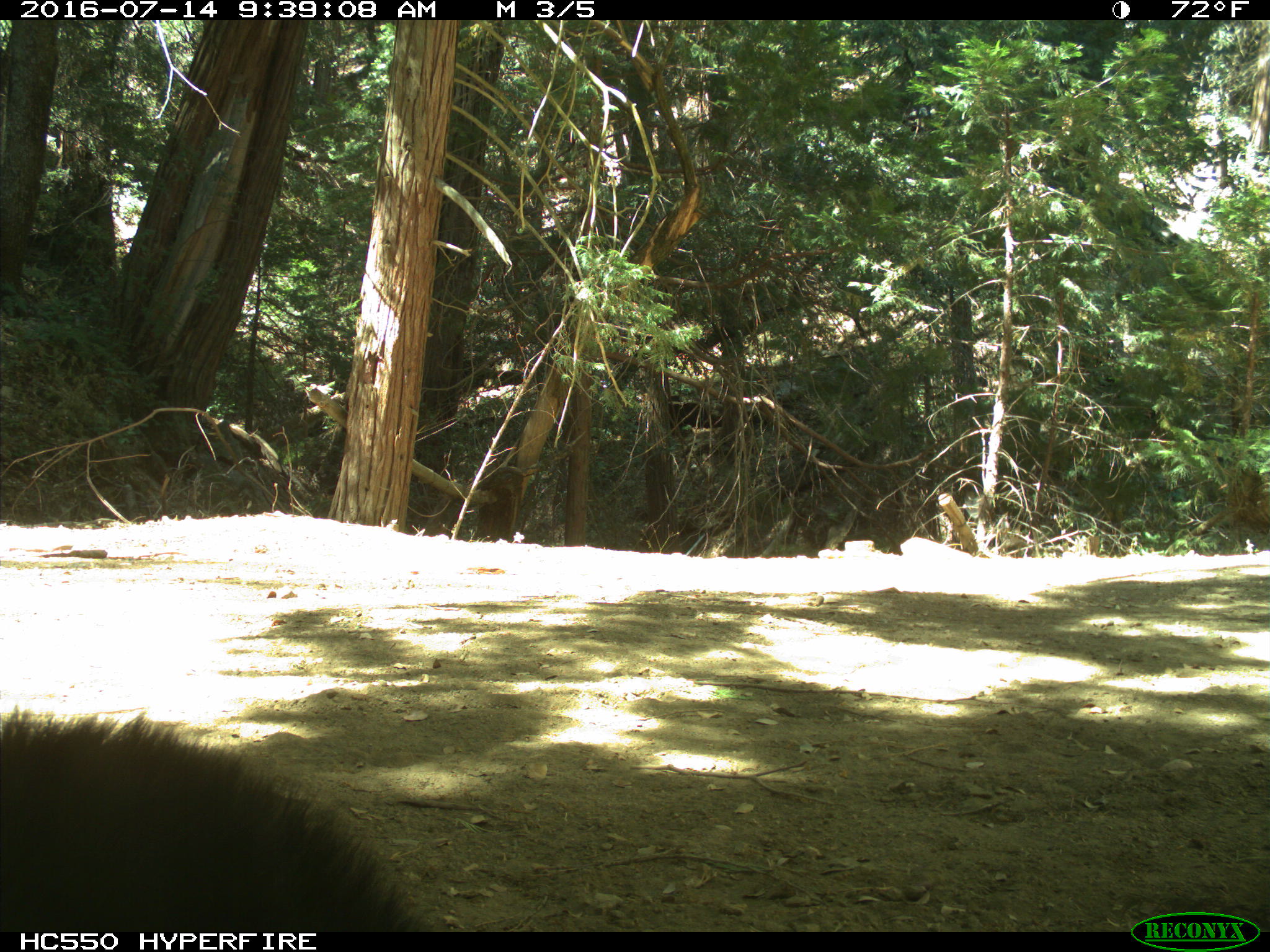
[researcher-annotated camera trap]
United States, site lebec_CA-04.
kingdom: Animalia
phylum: Chordata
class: Mammalia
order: Carnivora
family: Ursidae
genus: Ursus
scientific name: Ursus americanus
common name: american black bear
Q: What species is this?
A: Ursus americanus (american black bear).